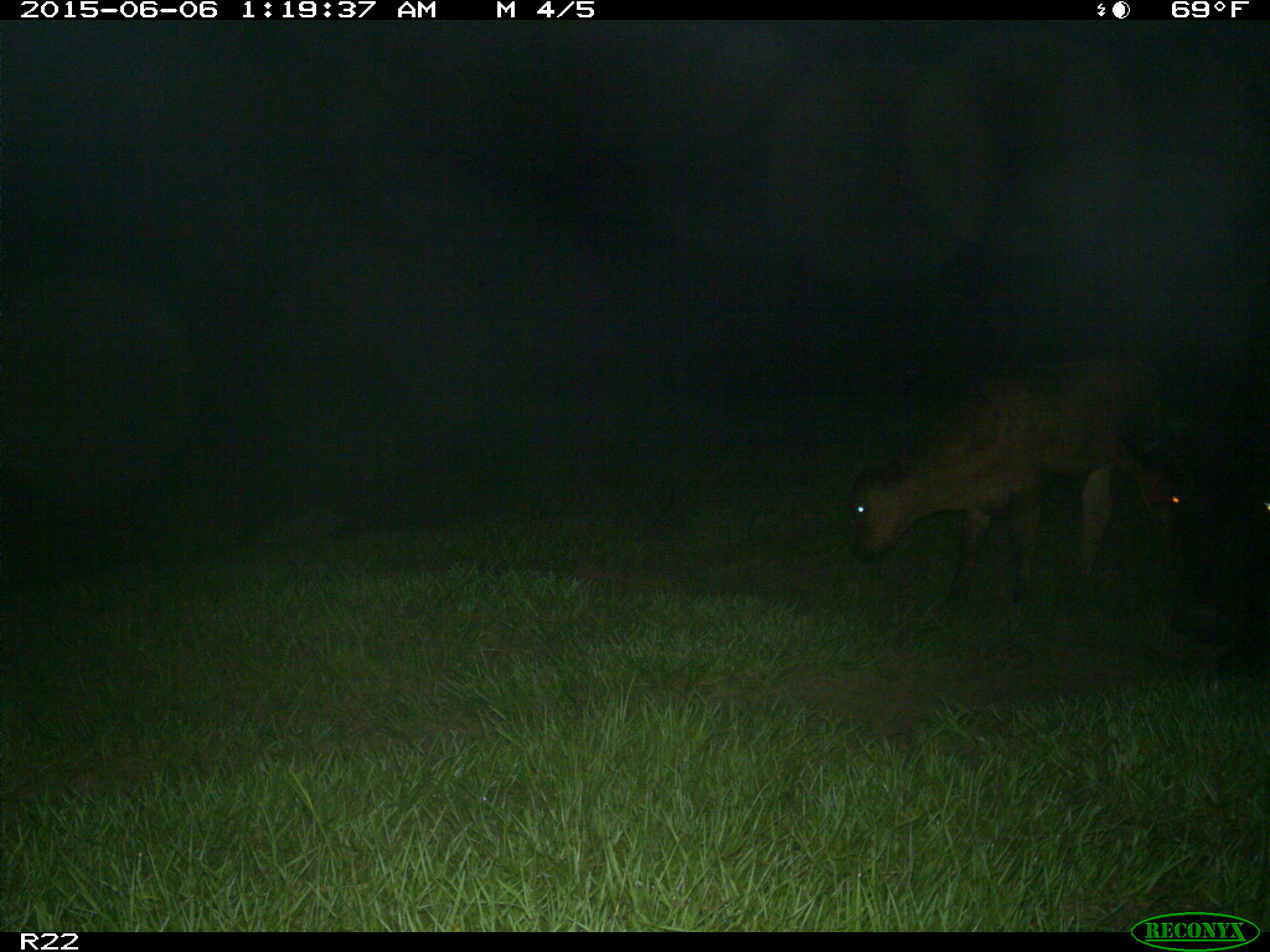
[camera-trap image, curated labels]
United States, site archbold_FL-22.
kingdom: Animalia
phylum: Chordata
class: Mammalia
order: Artiodactyla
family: Bovidae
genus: Bos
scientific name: Bos taurus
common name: domestic cow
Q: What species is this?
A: Bos taurus (domestic cow).